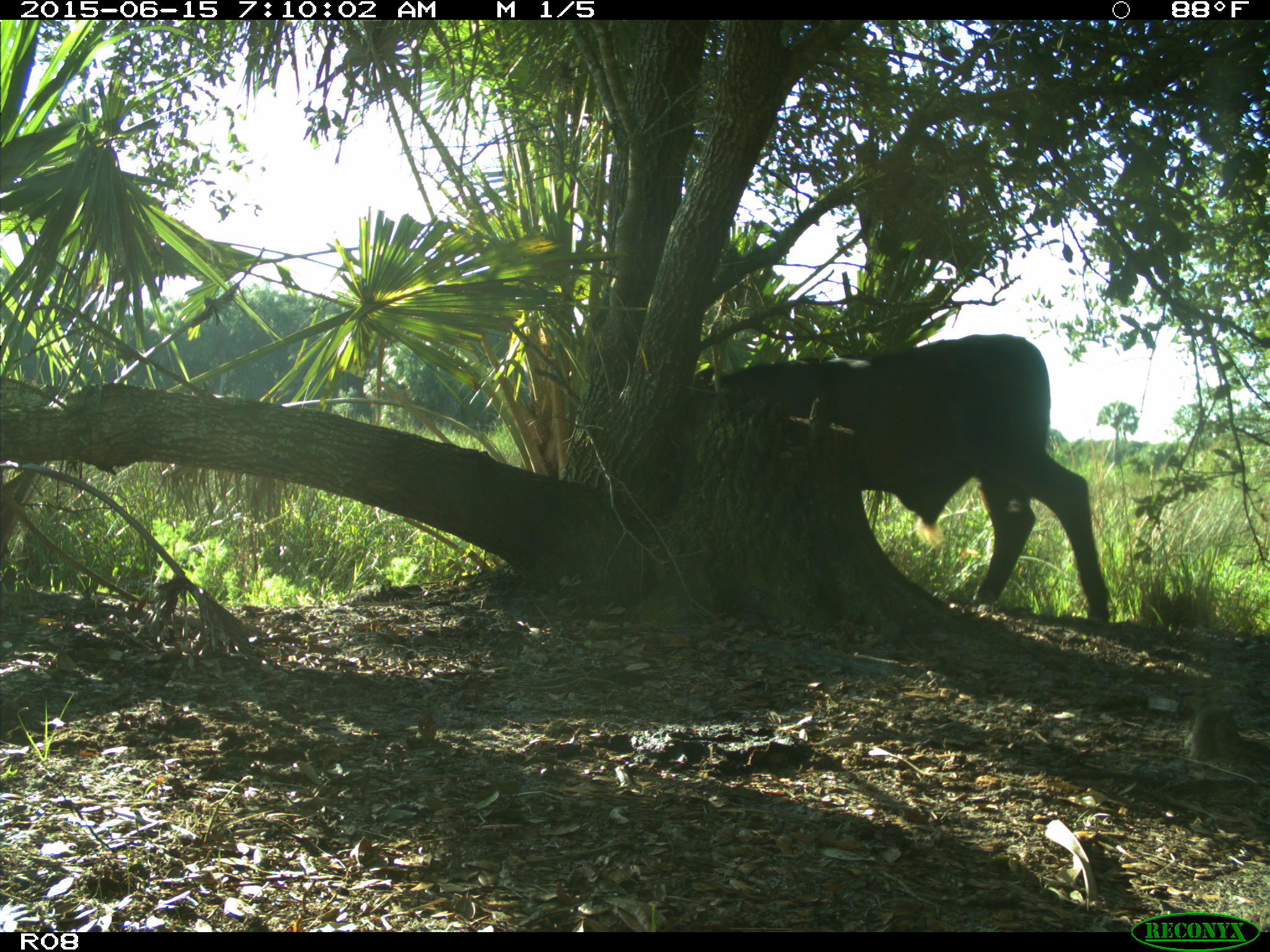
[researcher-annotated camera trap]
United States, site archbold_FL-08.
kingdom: Animalia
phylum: Chordata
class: Mammalia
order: Artiodactyla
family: Bovidae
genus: Bos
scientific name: Bos taurus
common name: domestic cow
Bos taurus (domestic cow).